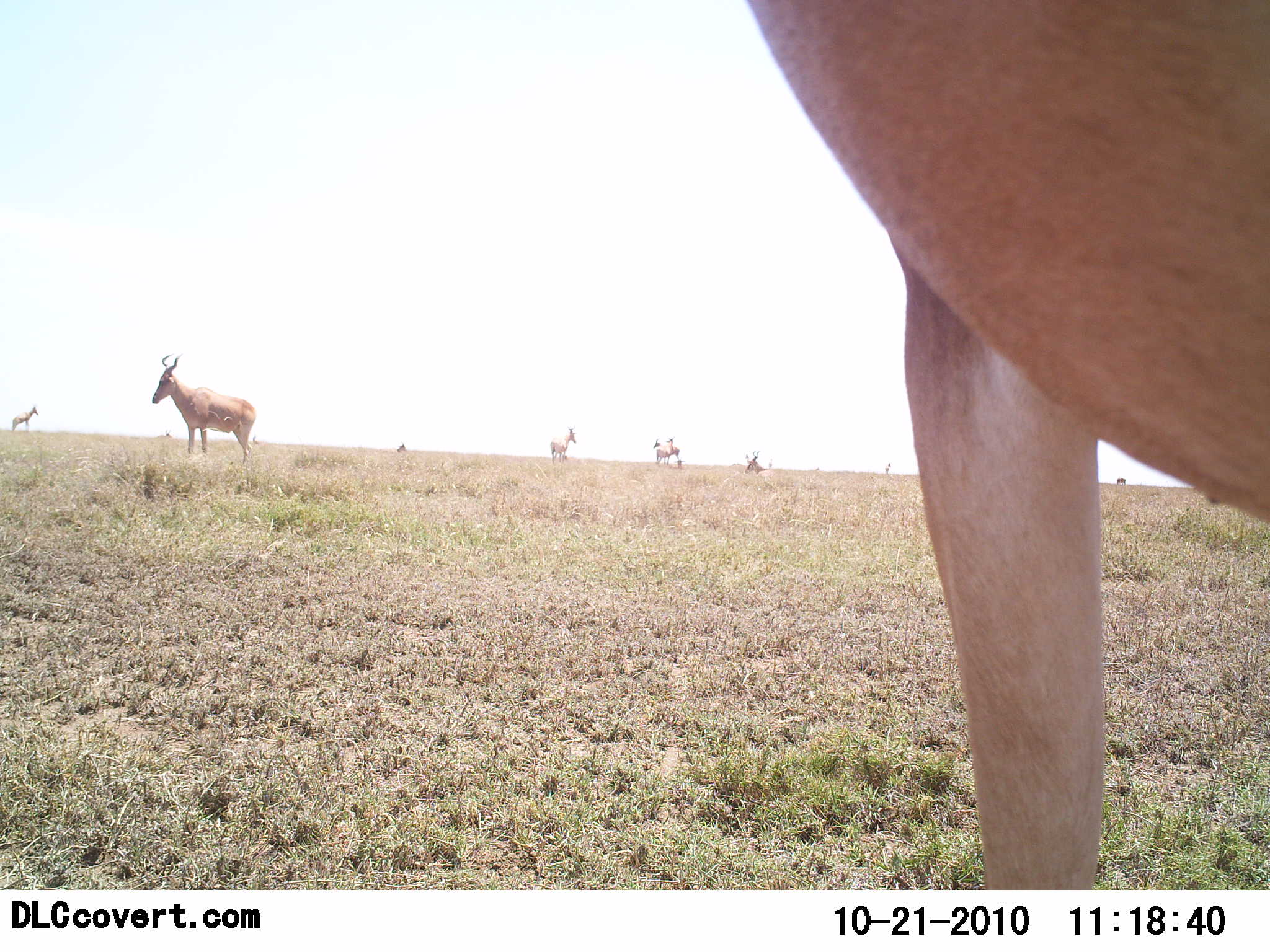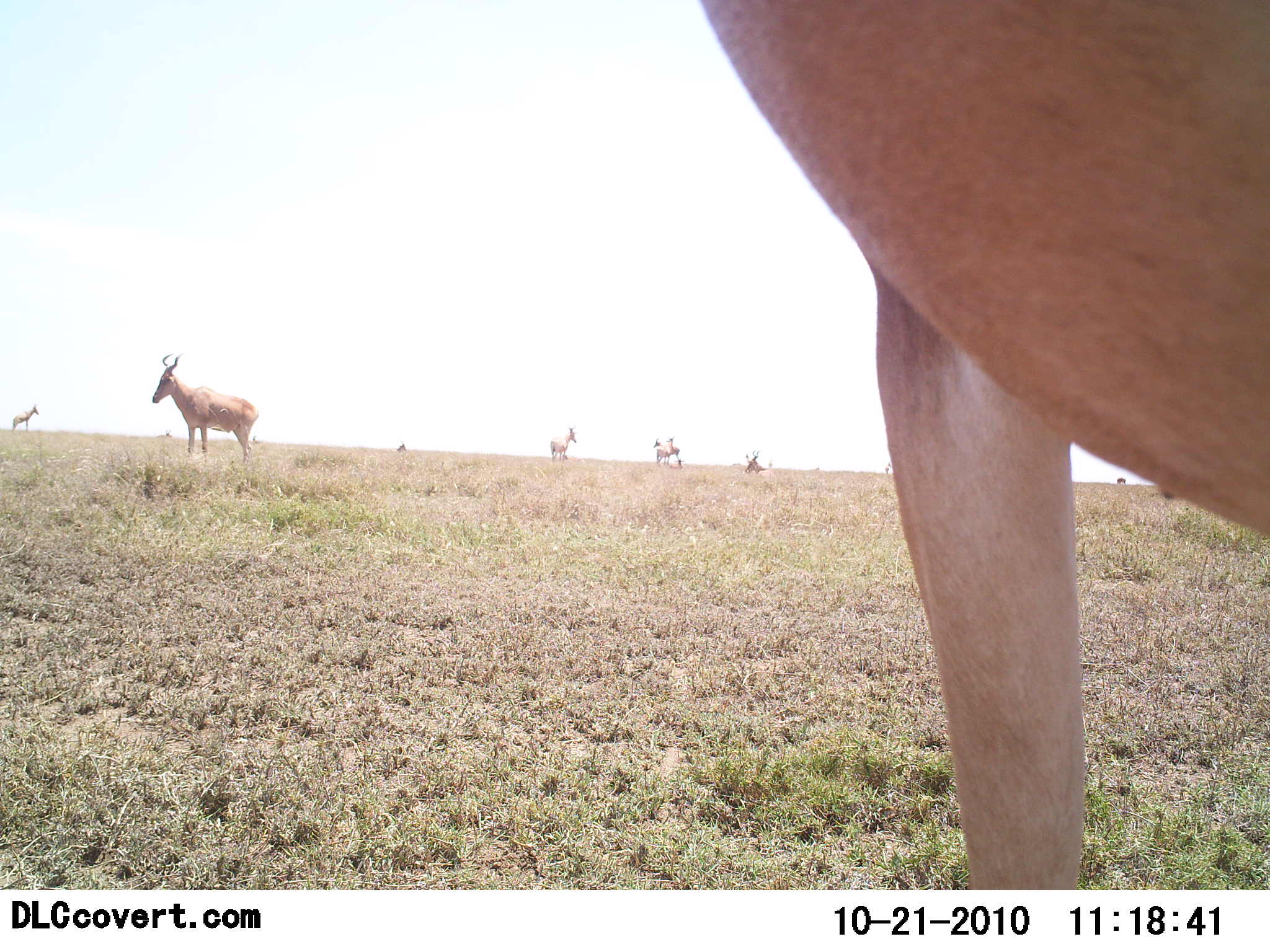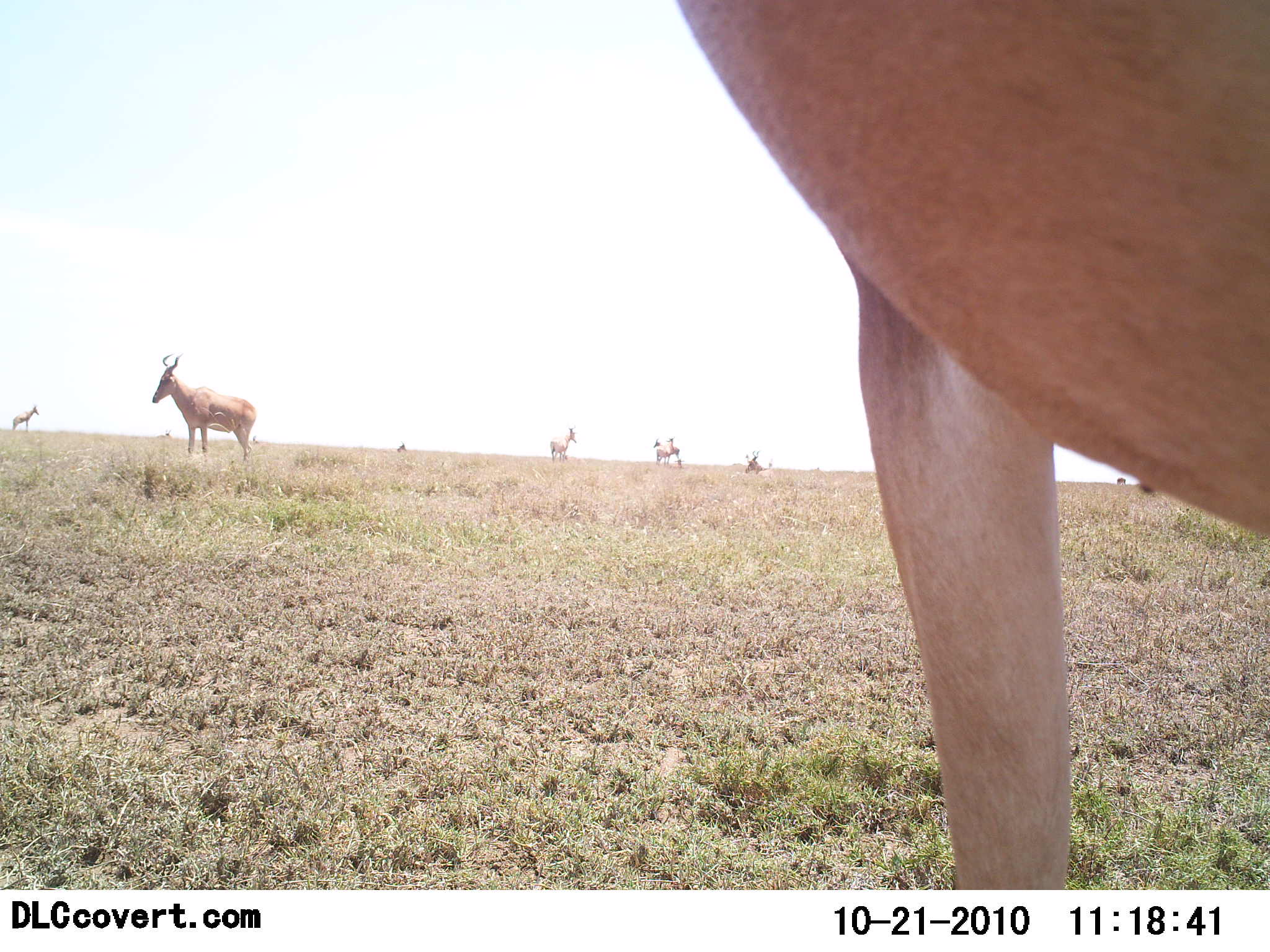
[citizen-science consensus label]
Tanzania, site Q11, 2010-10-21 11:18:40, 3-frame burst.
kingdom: Animalia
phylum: Chordata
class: Mammalia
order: Artiodactyla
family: Bovidae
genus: Alcelaphus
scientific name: Alcelaphus buselaphus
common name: hartebeest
Hartebeest (Alcelaphus buselaphus), count 6. Behavior (volunteer vote fractions): standing 92%, resting 25%, moving 8%, interacting 8%. Young present (vote fraction): 0%. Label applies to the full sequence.